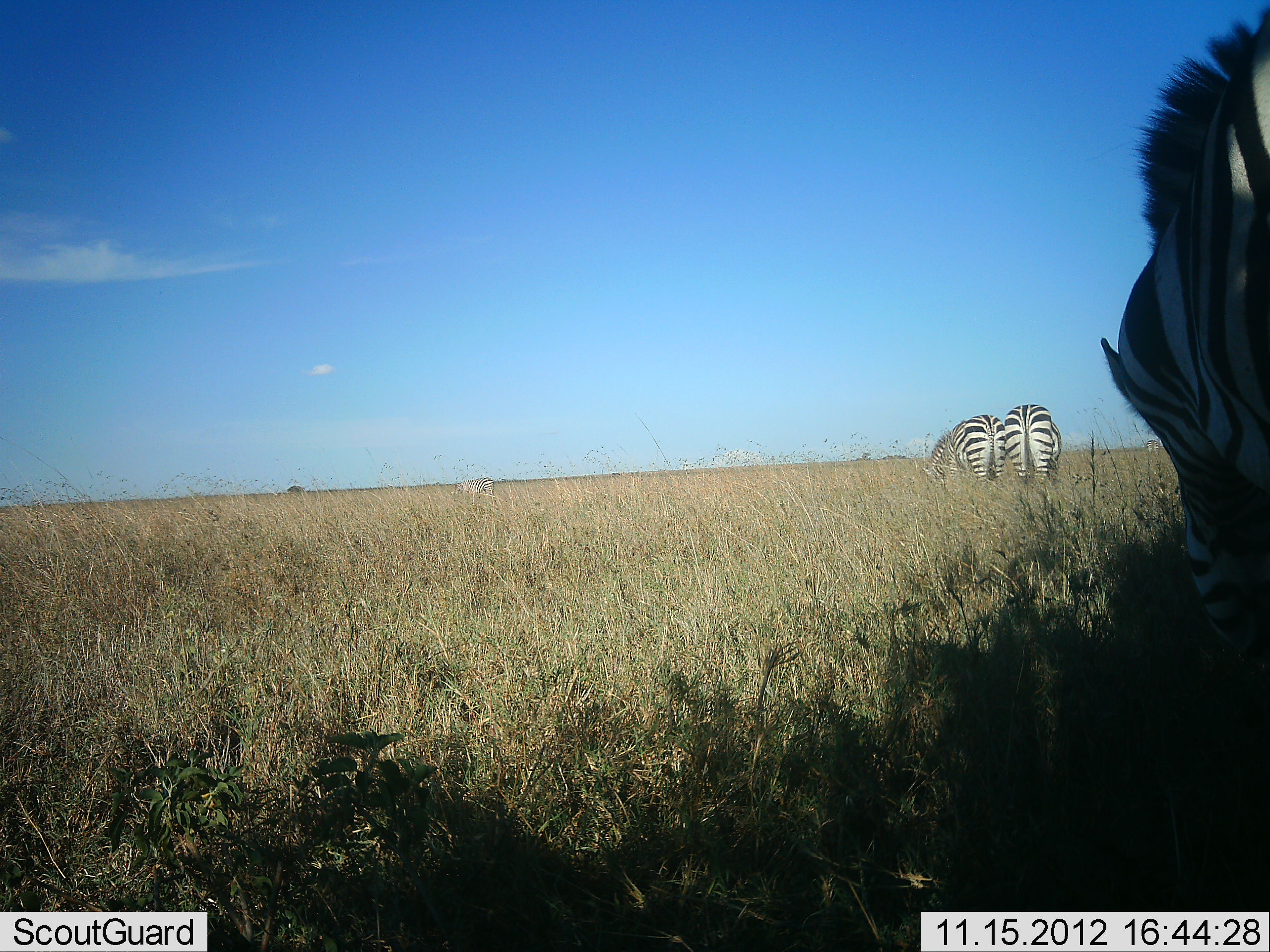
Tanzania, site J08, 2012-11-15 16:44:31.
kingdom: Animalia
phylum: Chordata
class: Mammalia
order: Perissodactyla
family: Equidae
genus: Equus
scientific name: Equus quagga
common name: plains zebra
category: zebra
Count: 3.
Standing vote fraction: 70%.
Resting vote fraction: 0%.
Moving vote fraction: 0%.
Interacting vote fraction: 0%.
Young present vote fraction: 0%.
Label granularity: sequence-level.